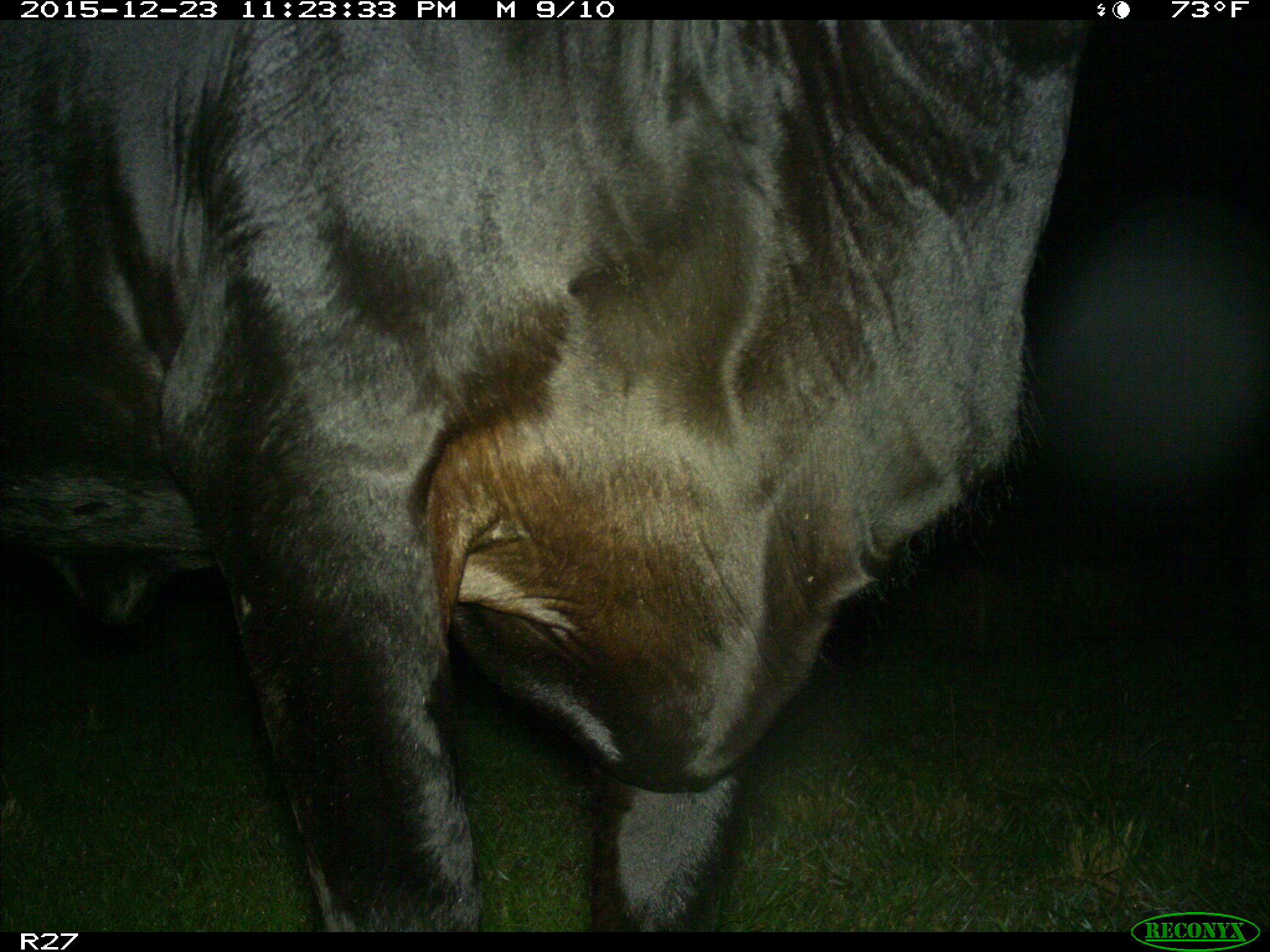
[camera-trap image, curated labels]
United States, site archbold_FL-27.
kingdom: Animalia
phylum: Chordata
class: Mammalia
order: Artiodactyla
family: Bovidae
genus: Bos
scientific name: Bos taurus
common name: domestic cow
Bos taurus (domestic cow).